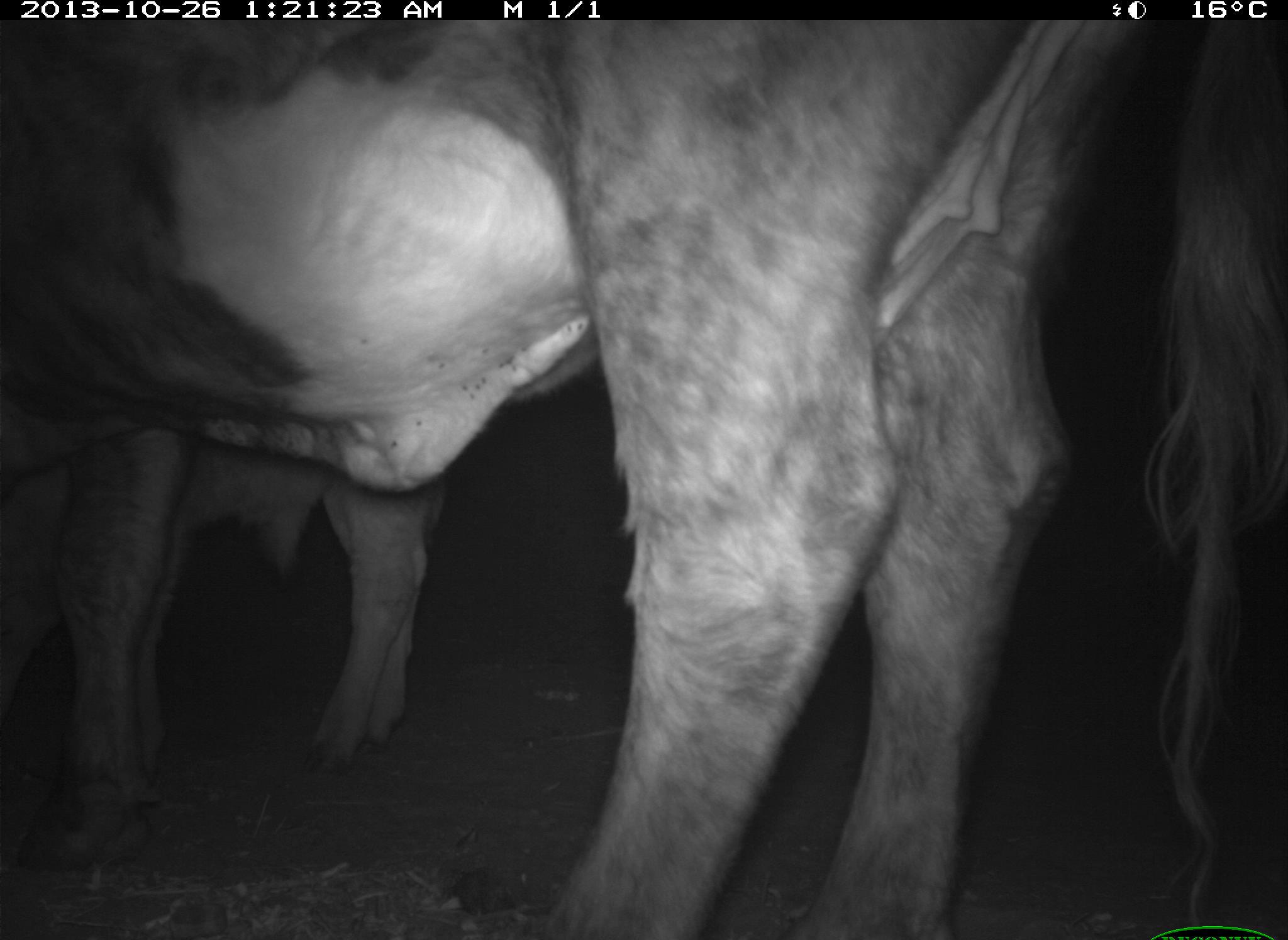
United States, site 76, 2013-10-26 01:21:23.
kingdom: Animalia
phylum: Chordata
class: Mammalia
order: Artiodactyla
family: Bovidae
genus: Bos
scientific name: Bos taurus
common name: cow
Cow (Bos taurus).